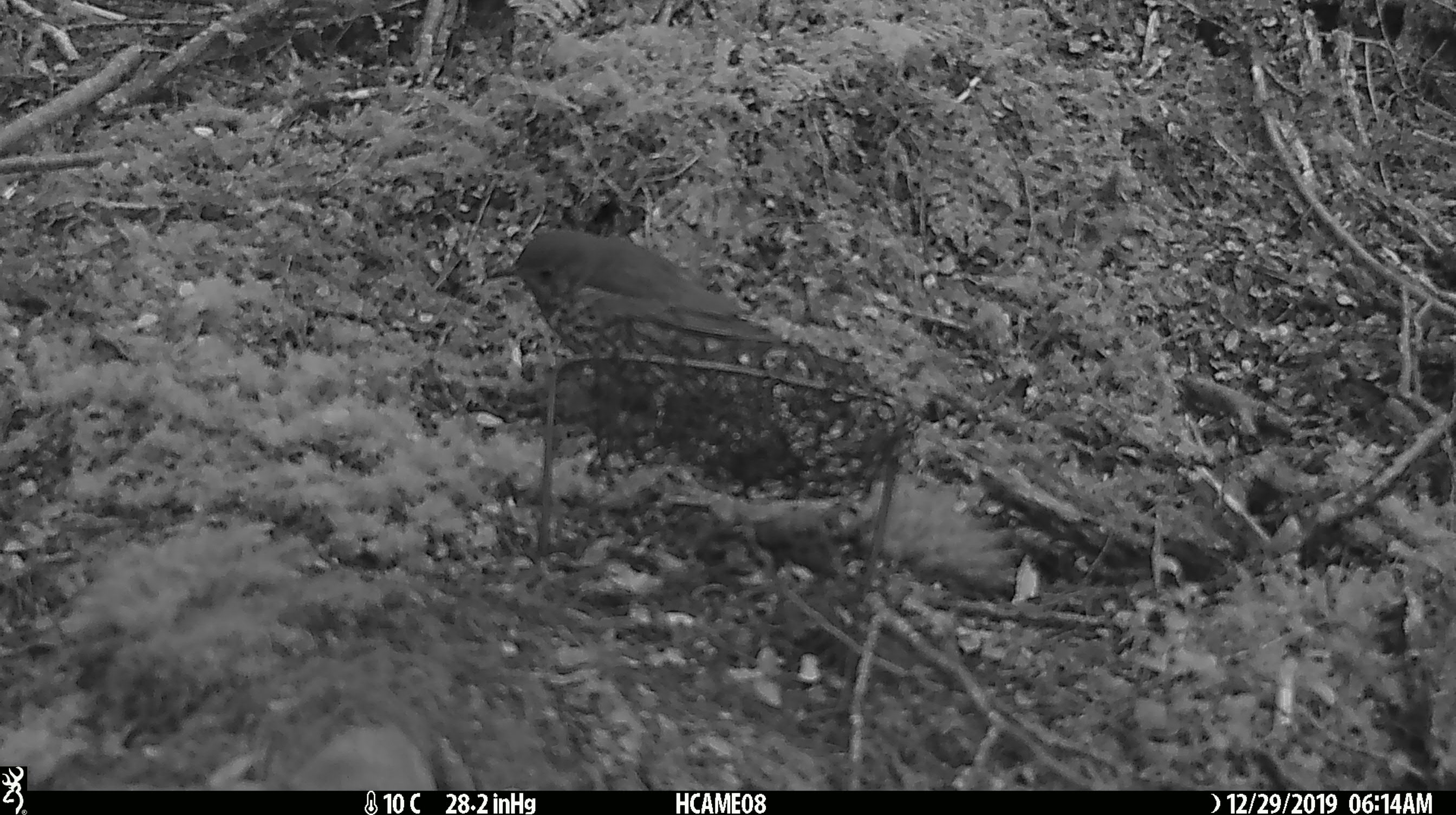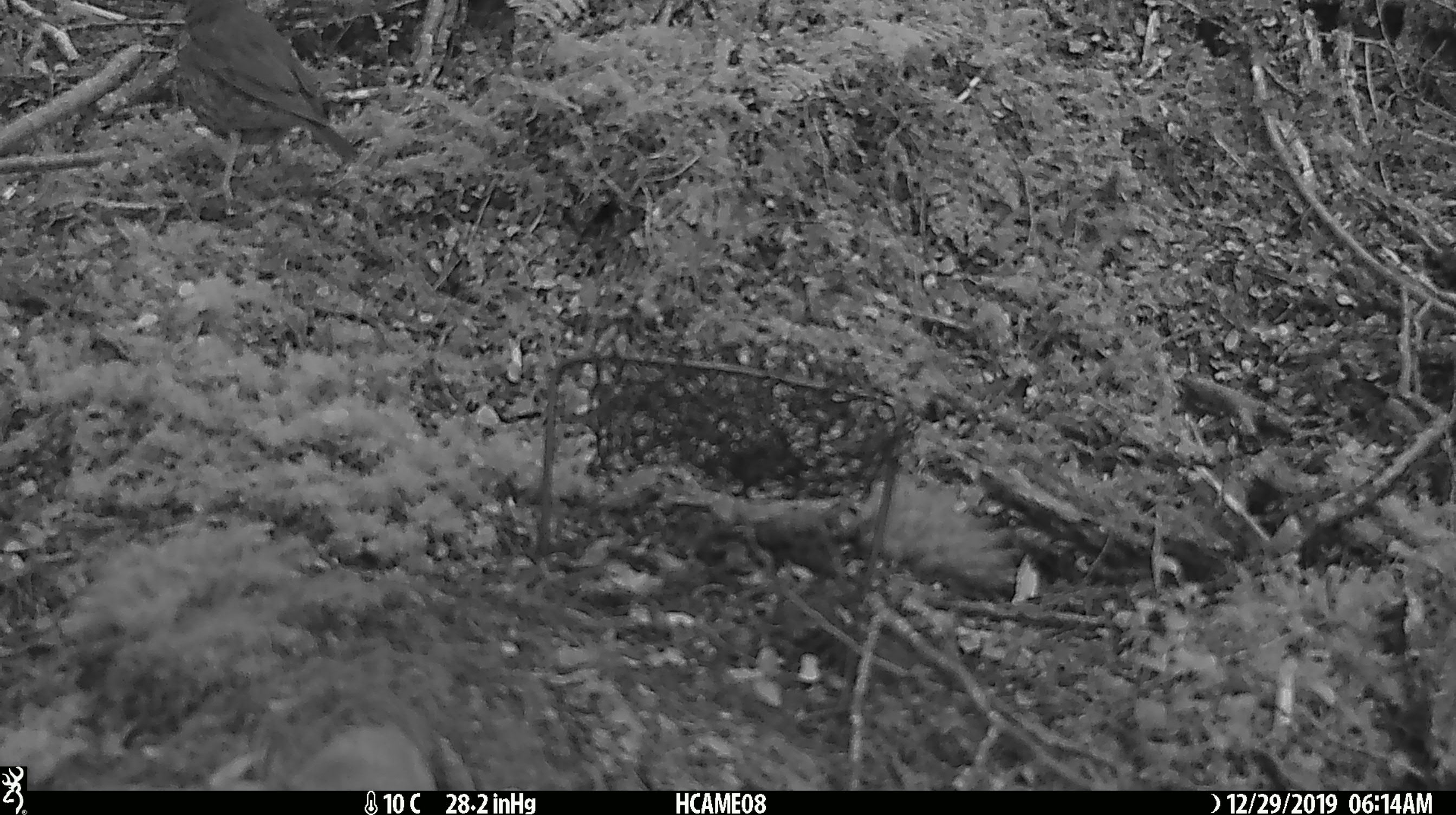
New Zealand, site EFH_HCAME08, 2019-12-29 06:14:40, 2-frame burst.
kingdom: Animalia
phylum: Chordata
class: Aves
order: Passeriformes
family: Turdidae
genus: Turdus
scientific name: Turdus philomelos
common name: song thrush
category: thrush